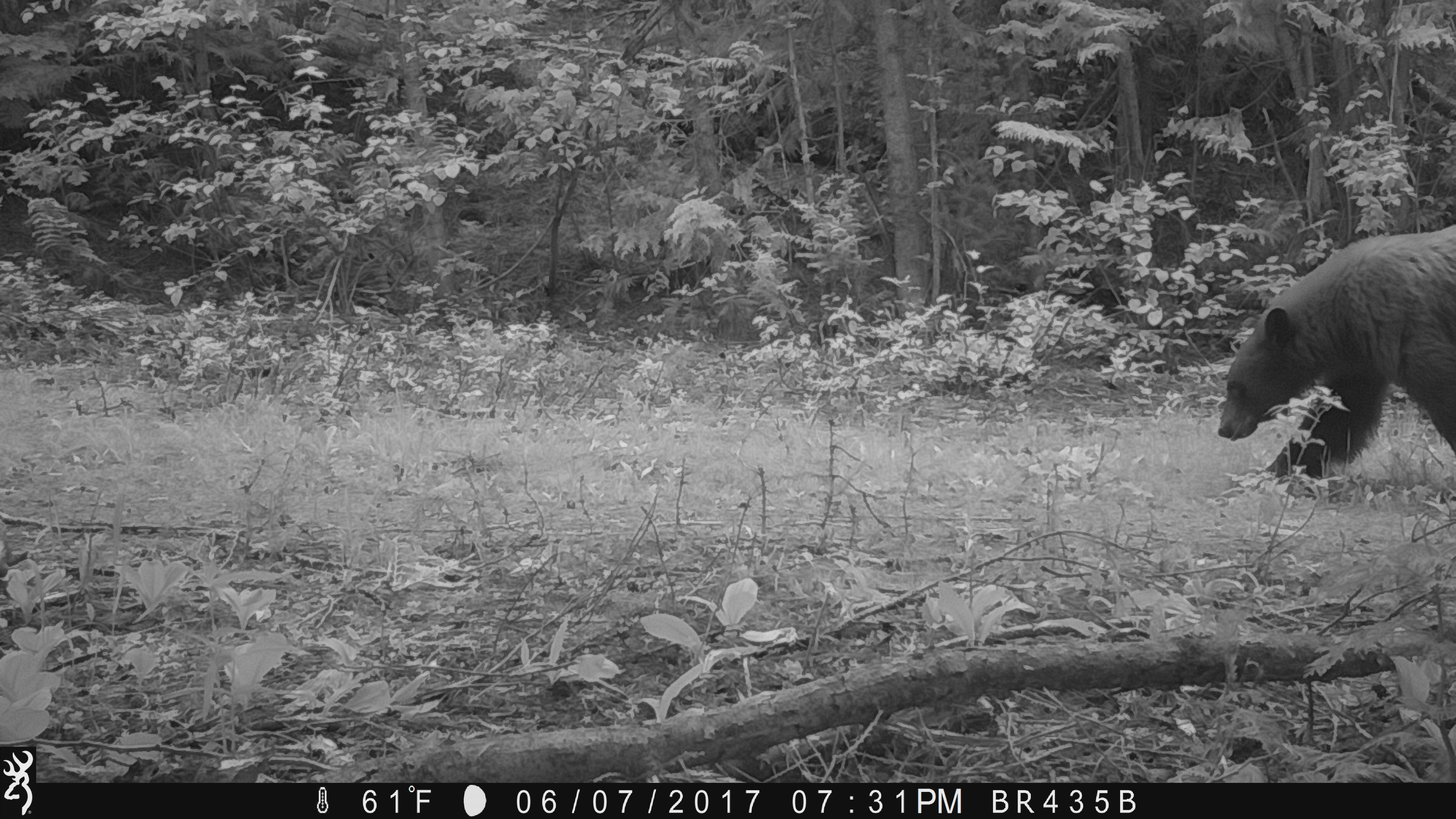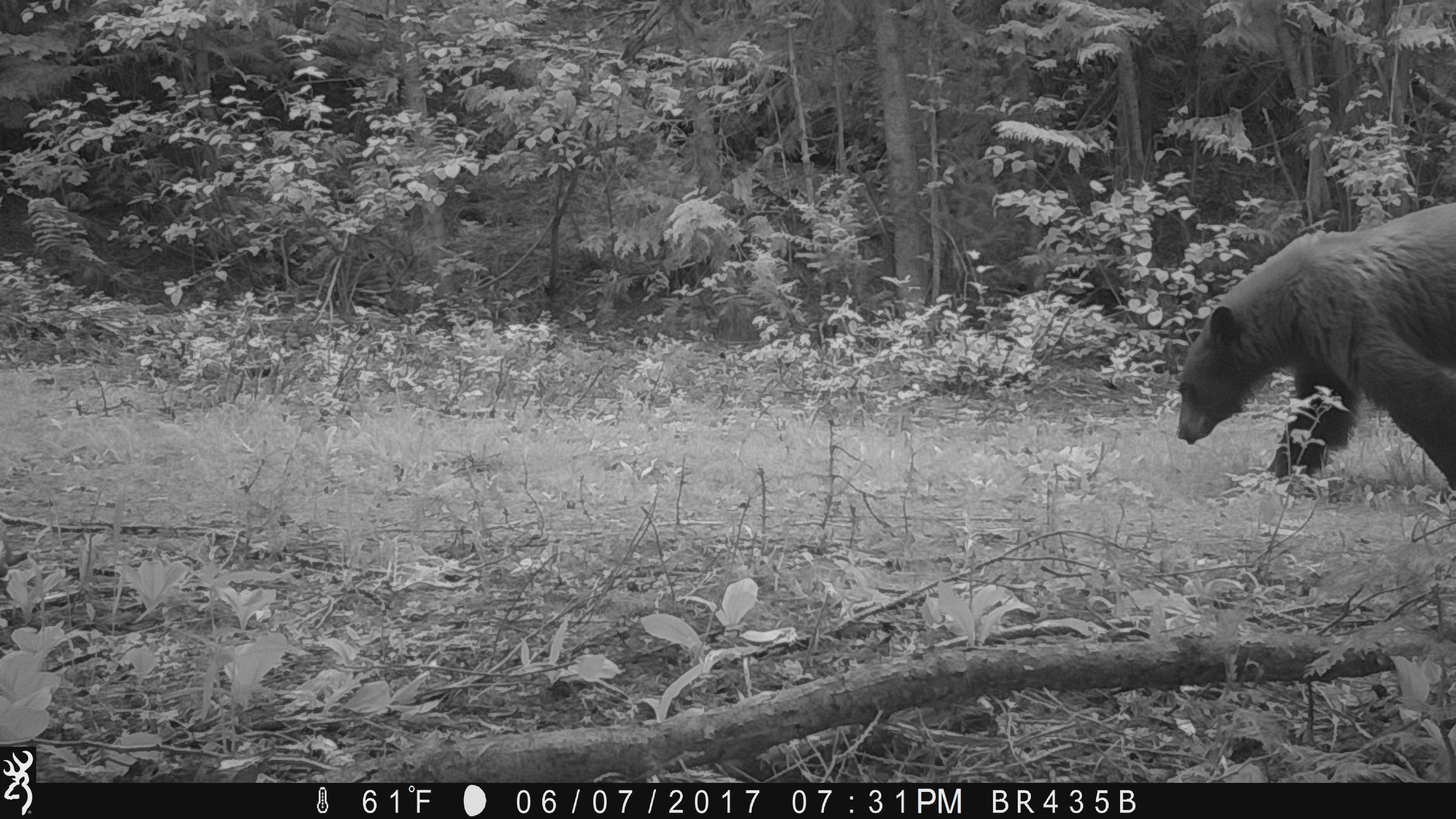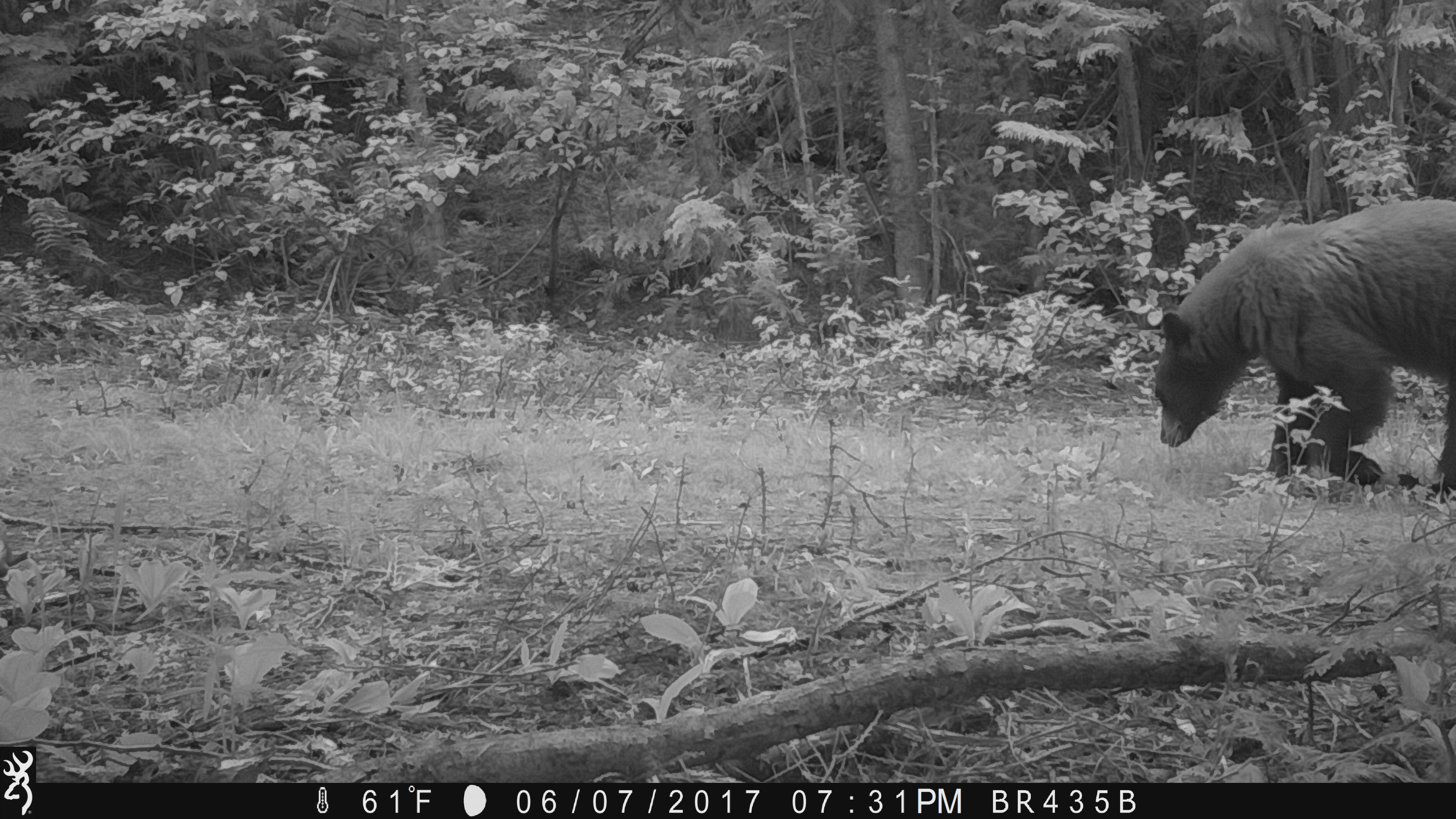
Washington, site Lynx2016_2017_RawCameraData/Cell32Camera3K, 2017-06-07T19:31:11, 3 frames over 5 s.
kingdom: Animalia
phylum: Chordata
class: Mammalia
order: Carnivora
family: Ursidae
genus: Ursus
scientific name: Ursus americanus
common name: american black bear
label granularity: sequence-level